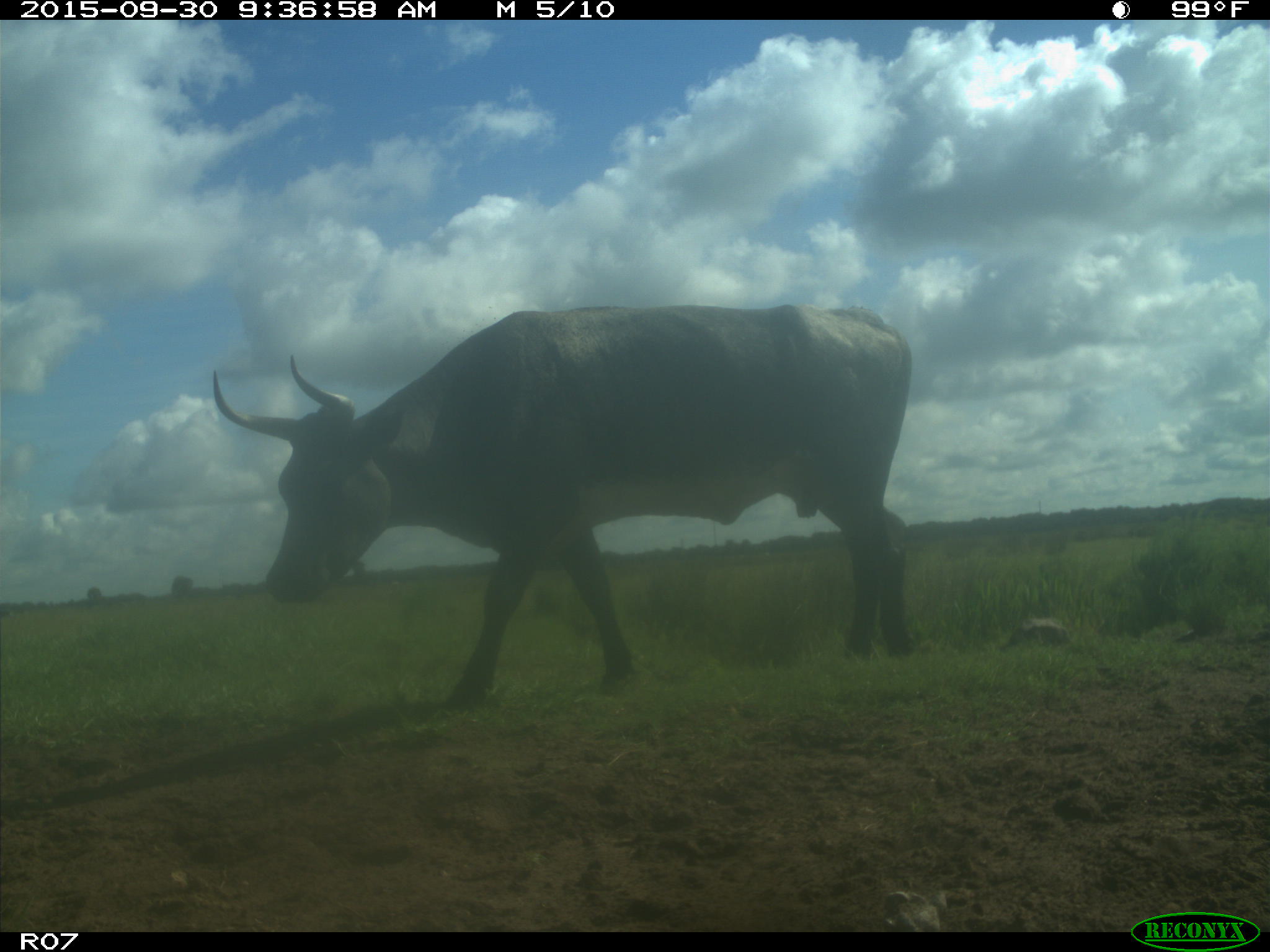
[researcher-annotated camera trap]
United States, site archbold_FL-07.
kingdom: Animalia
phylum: Chordata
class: Mammalia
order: Artiodactyla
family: Bovidae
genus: Bos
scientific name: Bos taurus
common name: domestic cow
Bos taurus (domestic cow).